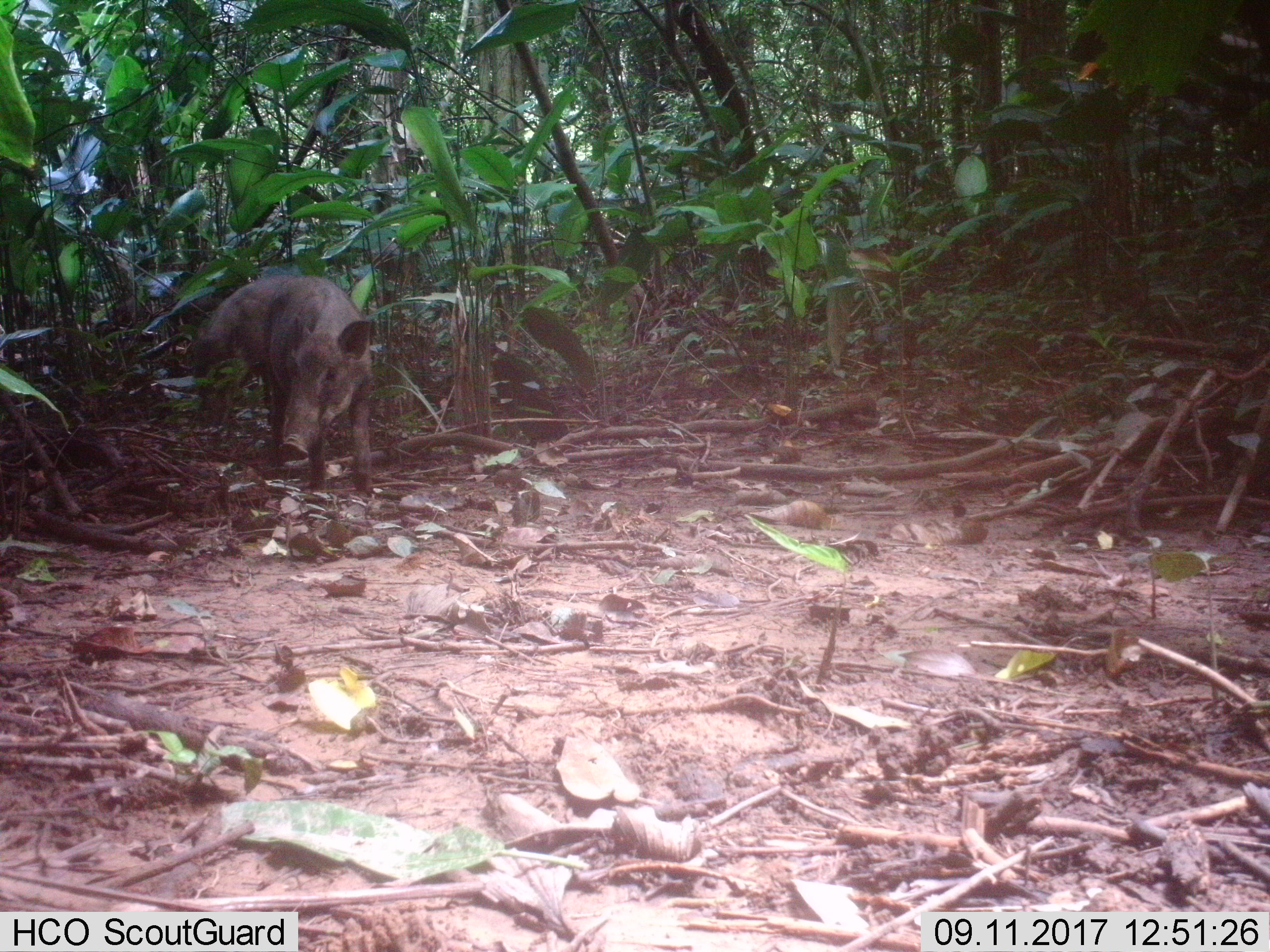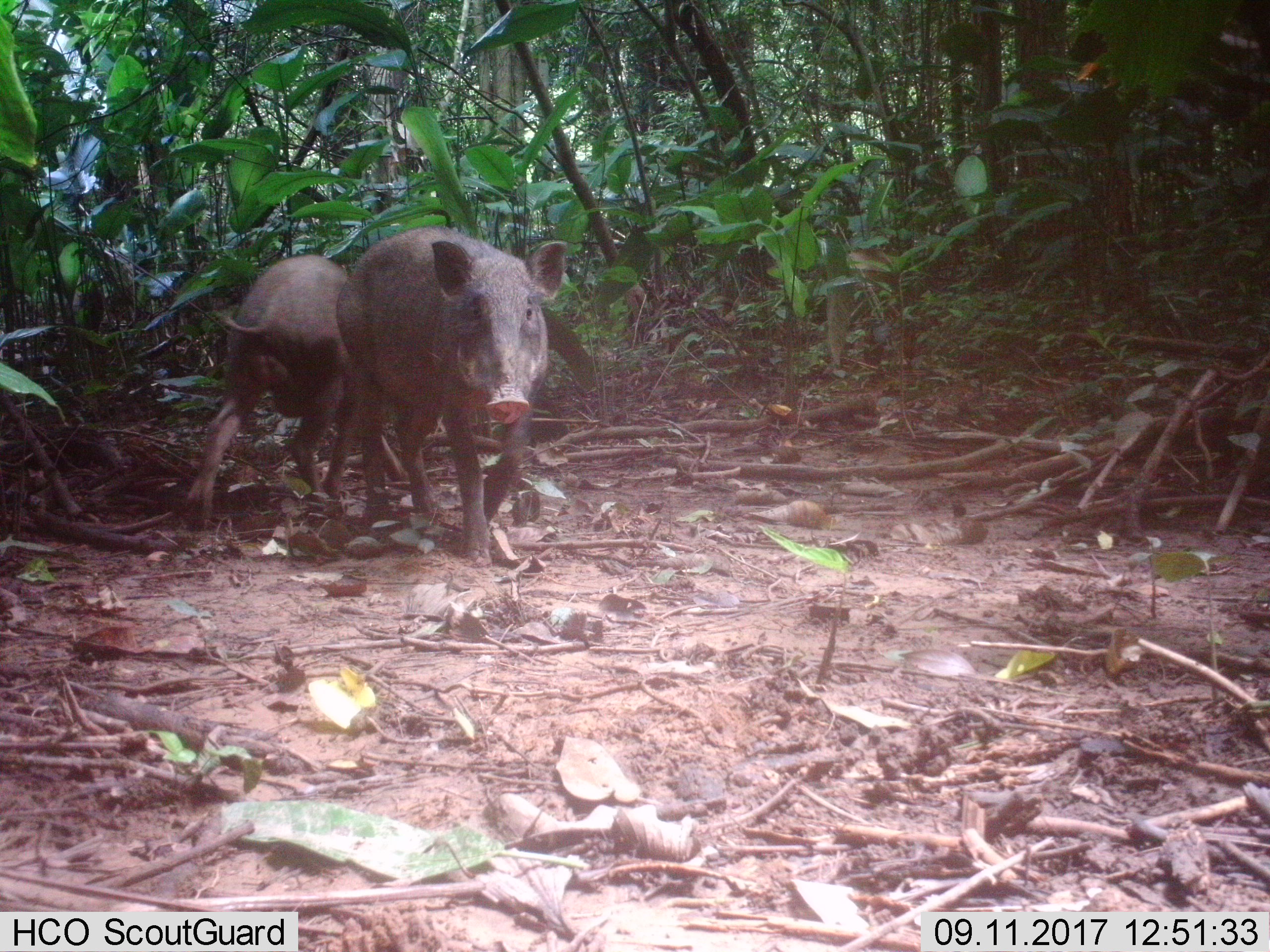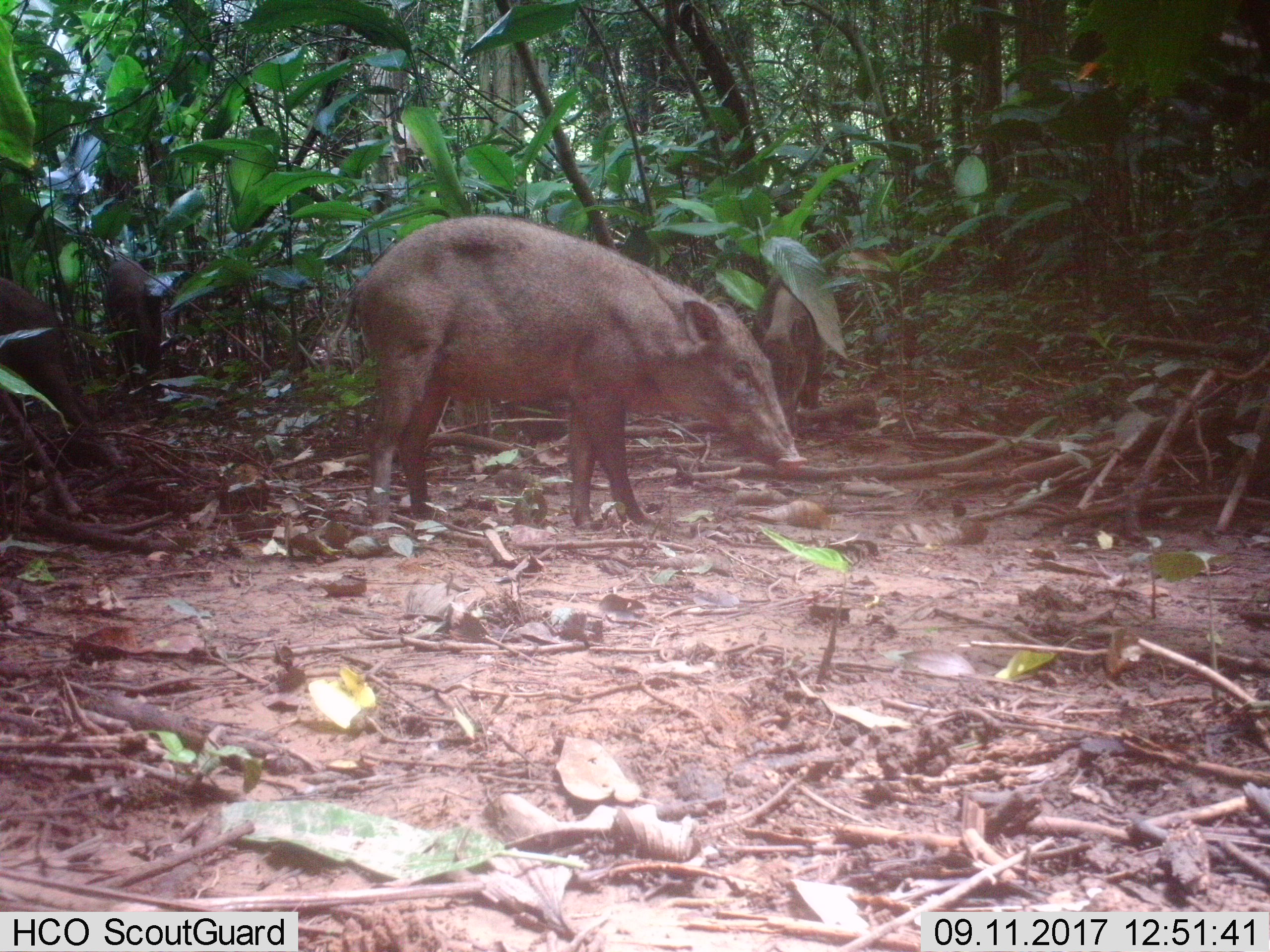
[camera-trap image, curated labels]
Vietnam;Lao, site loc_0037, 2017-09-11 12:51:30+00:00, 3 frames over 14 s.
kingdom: Animalia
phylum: Chordata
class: Mammalia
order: Artiodactyla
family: Suidae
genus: Sus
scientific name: Sus scrofa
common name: eurasian wild pig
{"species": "eurasian wild pig (Sus scrofa)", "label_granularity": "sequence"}